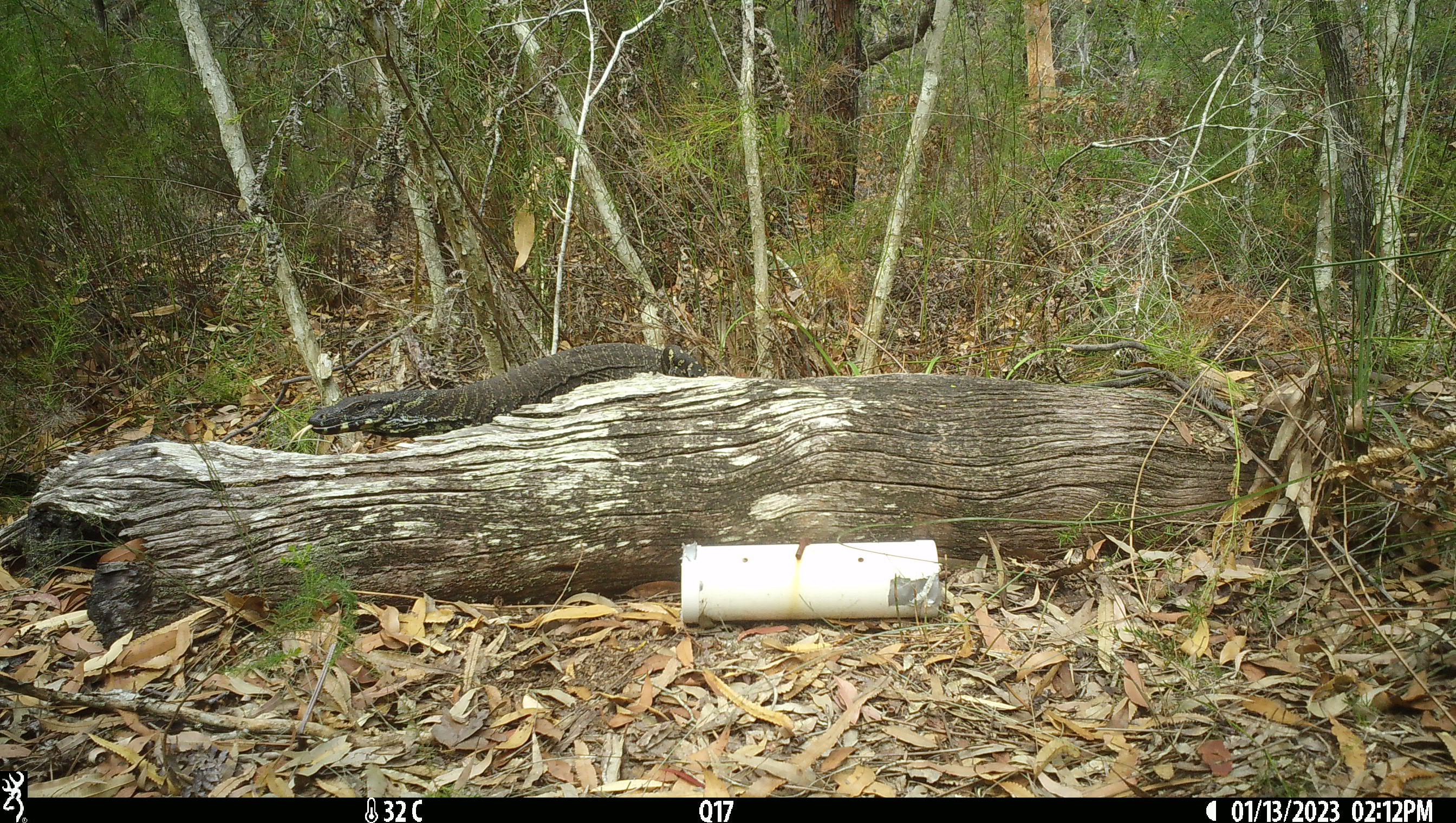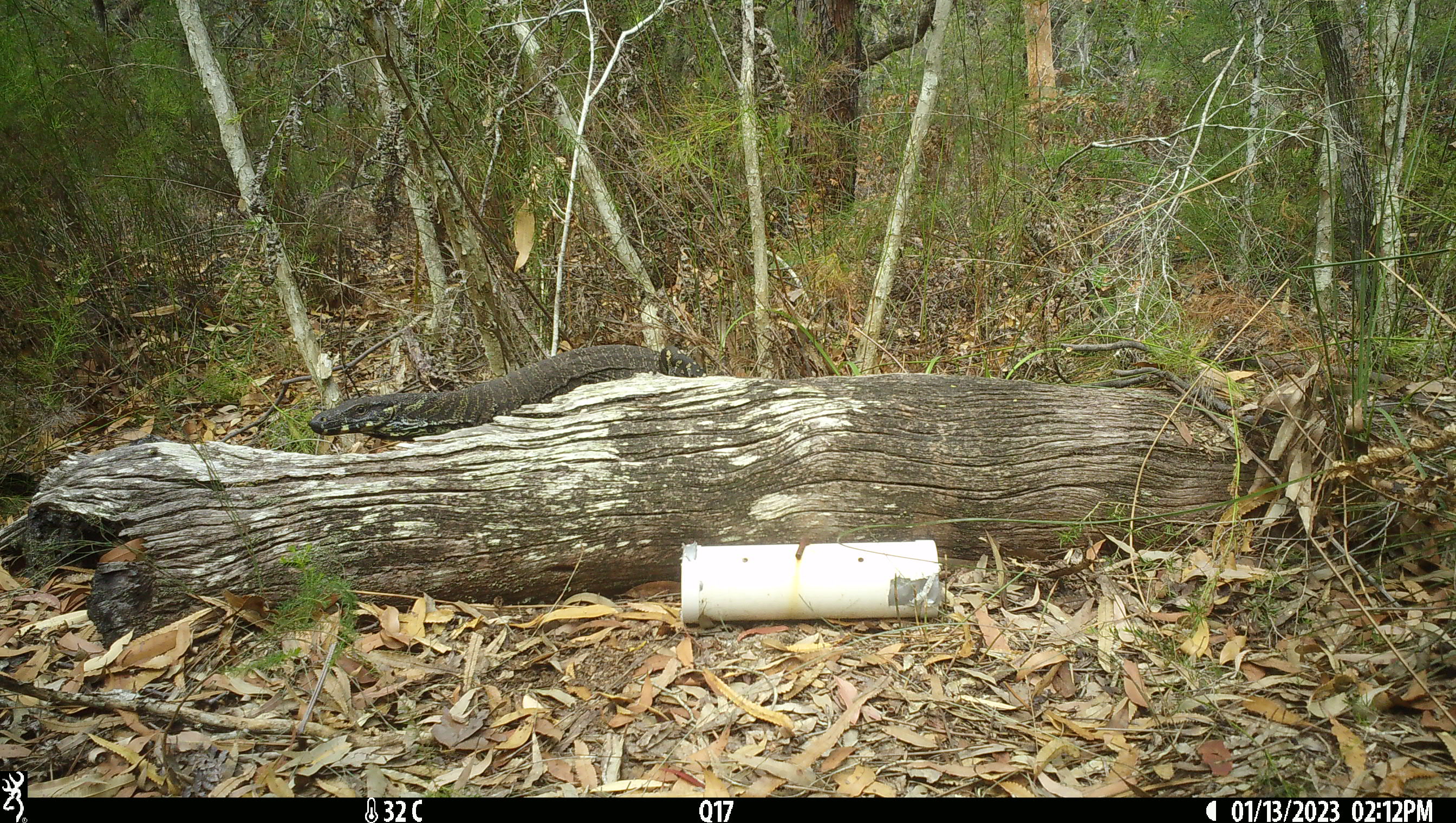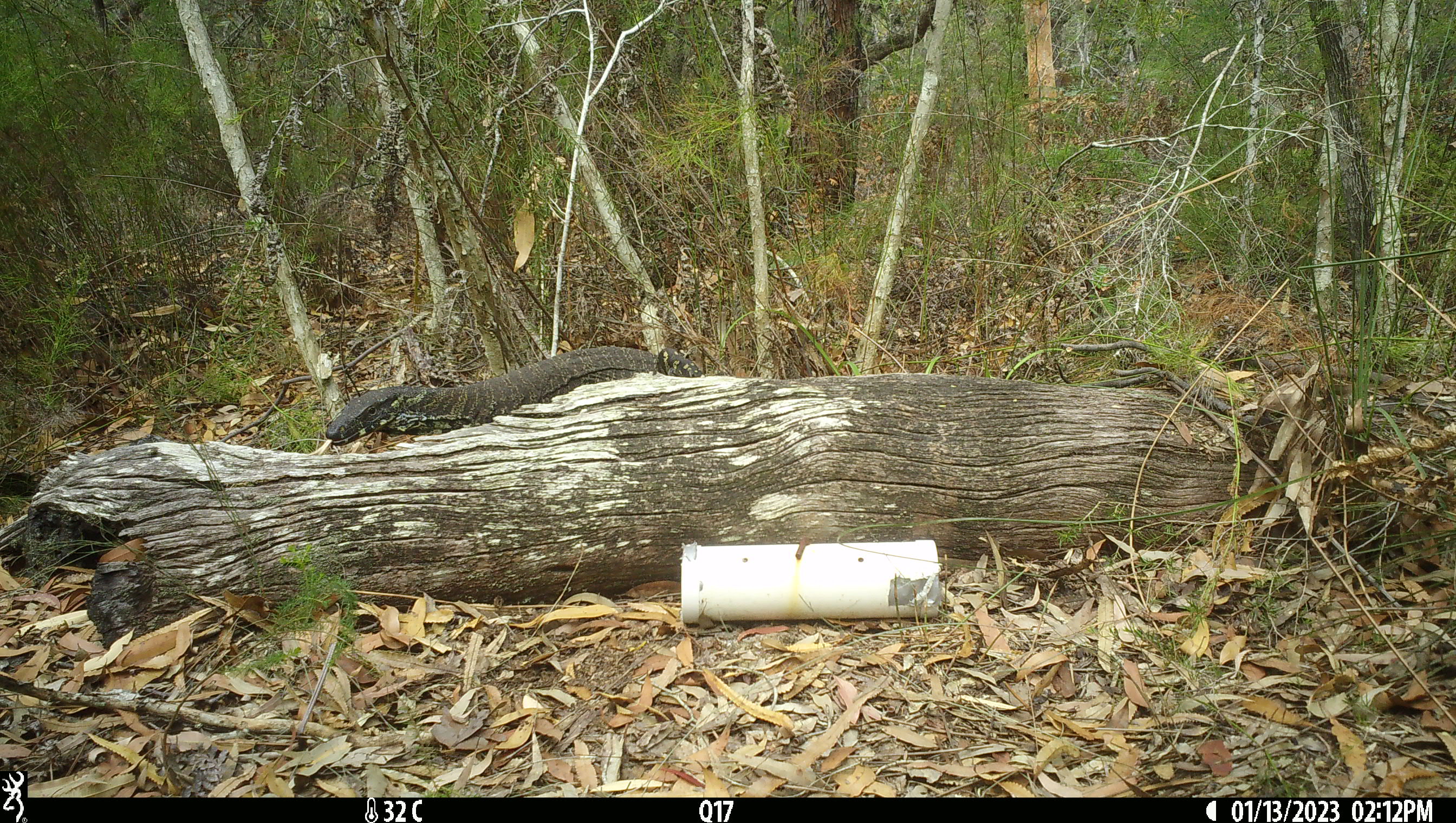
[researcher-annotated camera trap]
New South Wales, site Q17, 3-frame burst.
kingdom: Animalia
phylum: Chordata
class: Reptilia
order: Squamata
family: Varanidae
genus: Varanus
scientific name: Varanus varius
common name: lace monitor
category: goanna